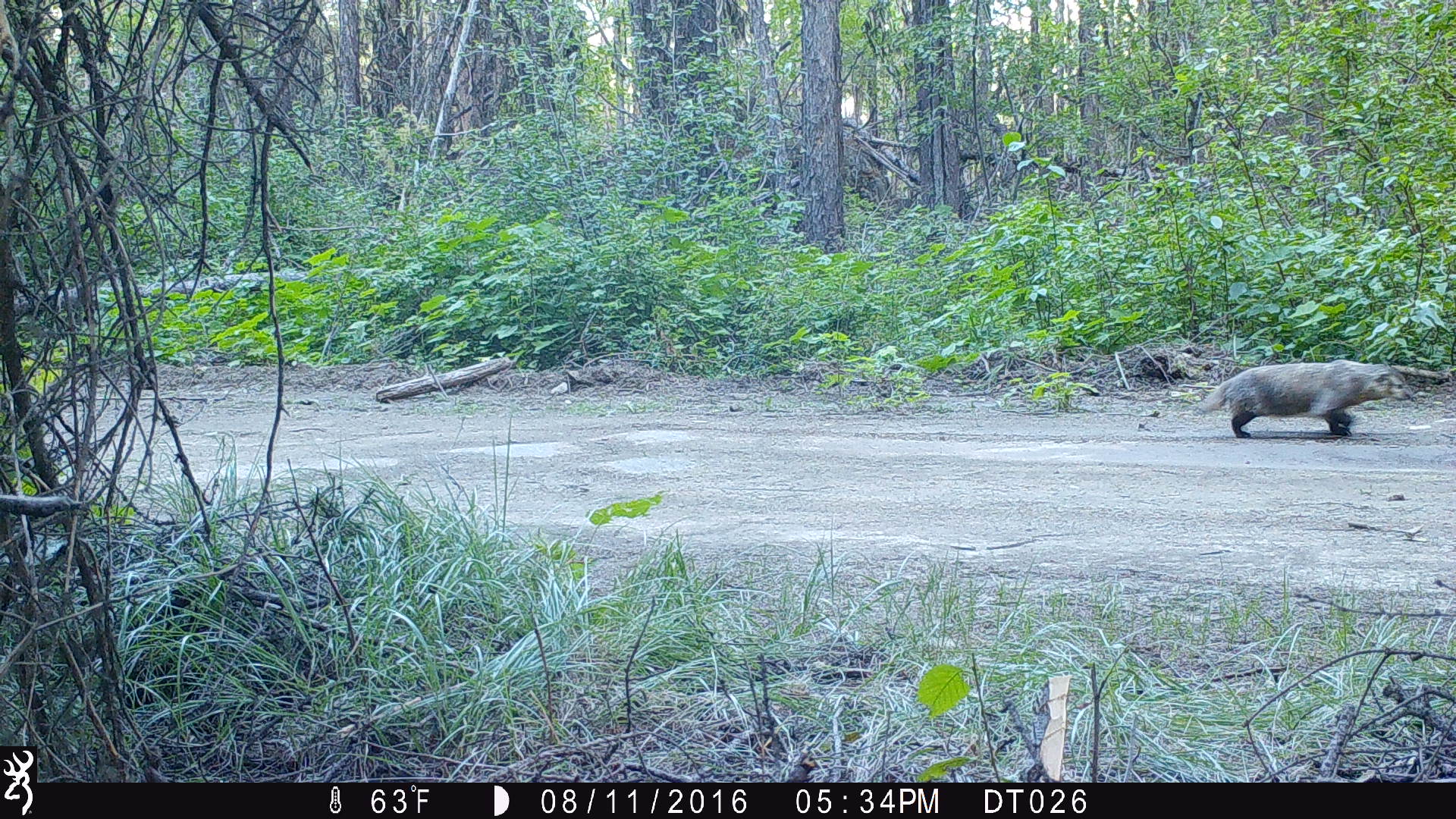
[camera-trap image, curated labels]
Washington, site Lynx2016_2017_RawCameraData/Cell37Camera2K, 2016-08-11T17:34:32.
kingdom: Animalia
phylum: Chordata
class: Mammalia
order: Carnivora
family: Mustelidae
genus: Taxidea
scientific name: Taxidea taxus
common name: american badger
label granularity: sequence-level